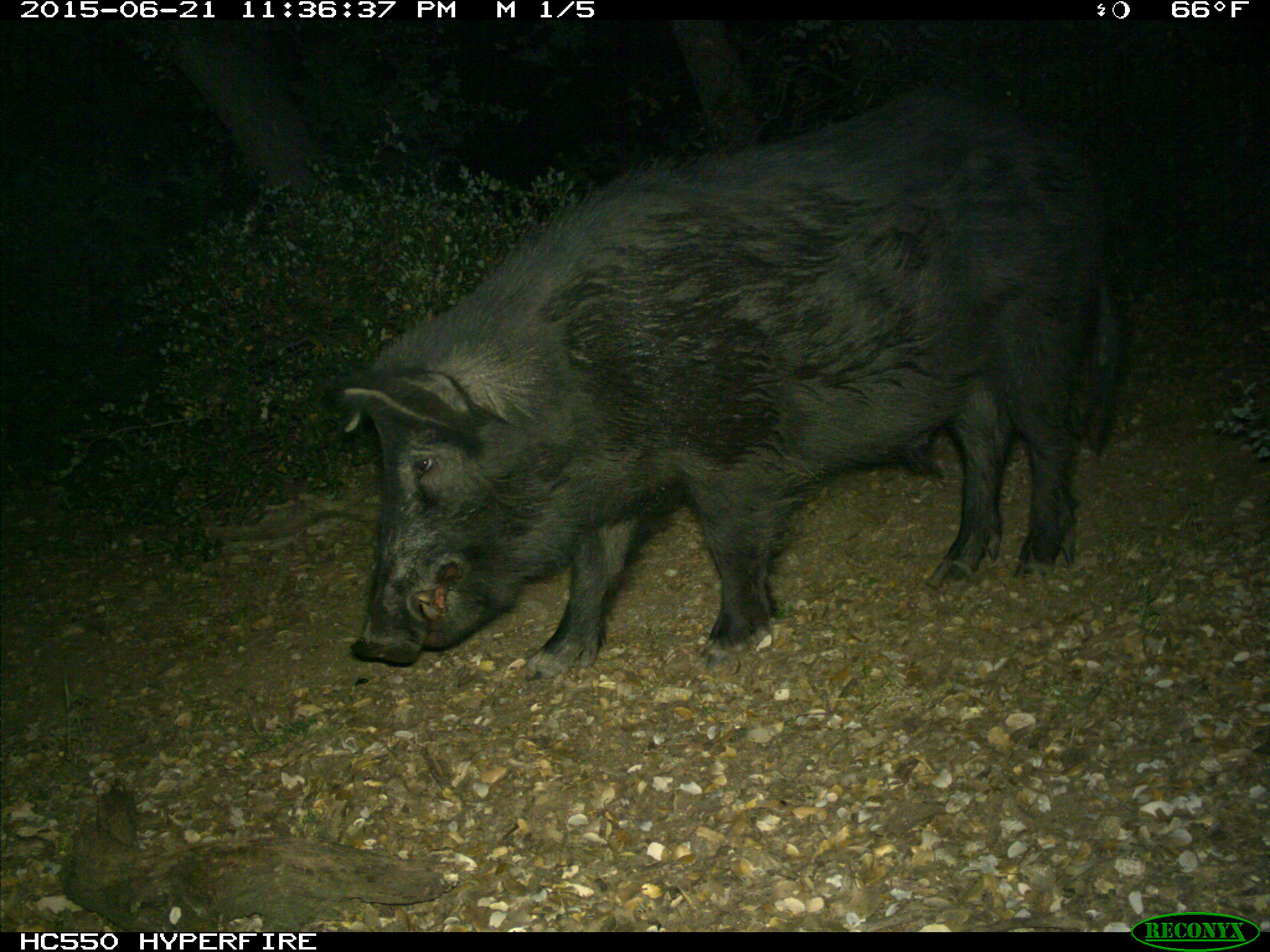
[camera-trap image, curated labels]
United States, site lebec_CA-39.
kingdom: Animalia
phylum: Chordata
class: Mammalia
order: Artiodactyla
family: Suidae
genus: Sus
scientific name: Sus scrofa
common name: wild boar